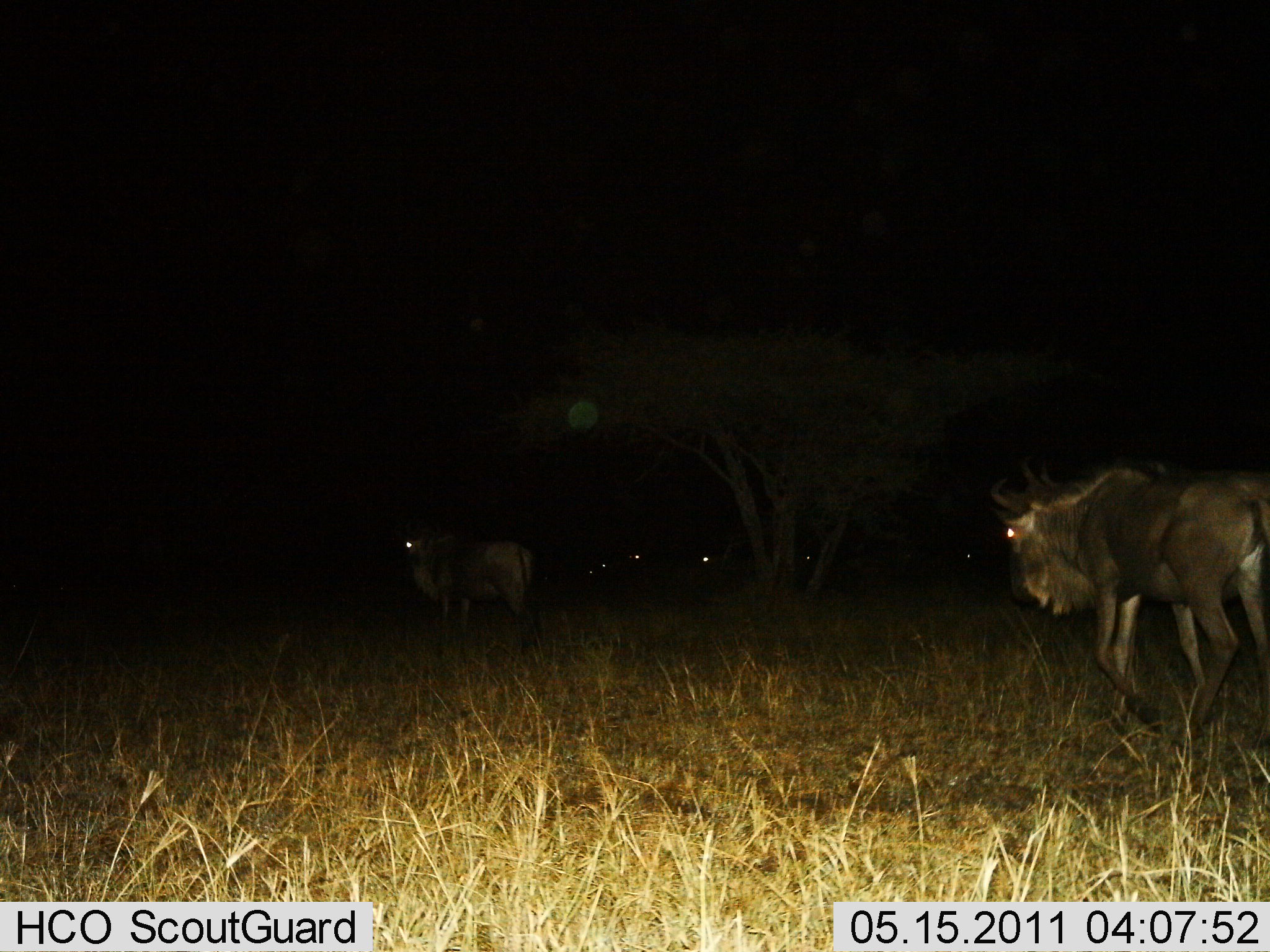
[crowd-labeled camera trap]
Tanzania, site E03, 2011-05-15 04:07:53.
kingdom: Animalia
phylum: Chordata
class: Mammalia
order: Artiodactyla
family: Bovidae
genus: Connochaetes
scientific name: Connochaetes taurinus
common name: blue wildebeest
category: wildebeest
Wildebeest (blue wildebeest) (Connochaetes taurinus), count 7. Behavior (volunteer vote fractions): standing 21%, resting 7%, moving 93%, interacting 0%. Young present (vote fraction): 7%. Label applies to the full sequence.